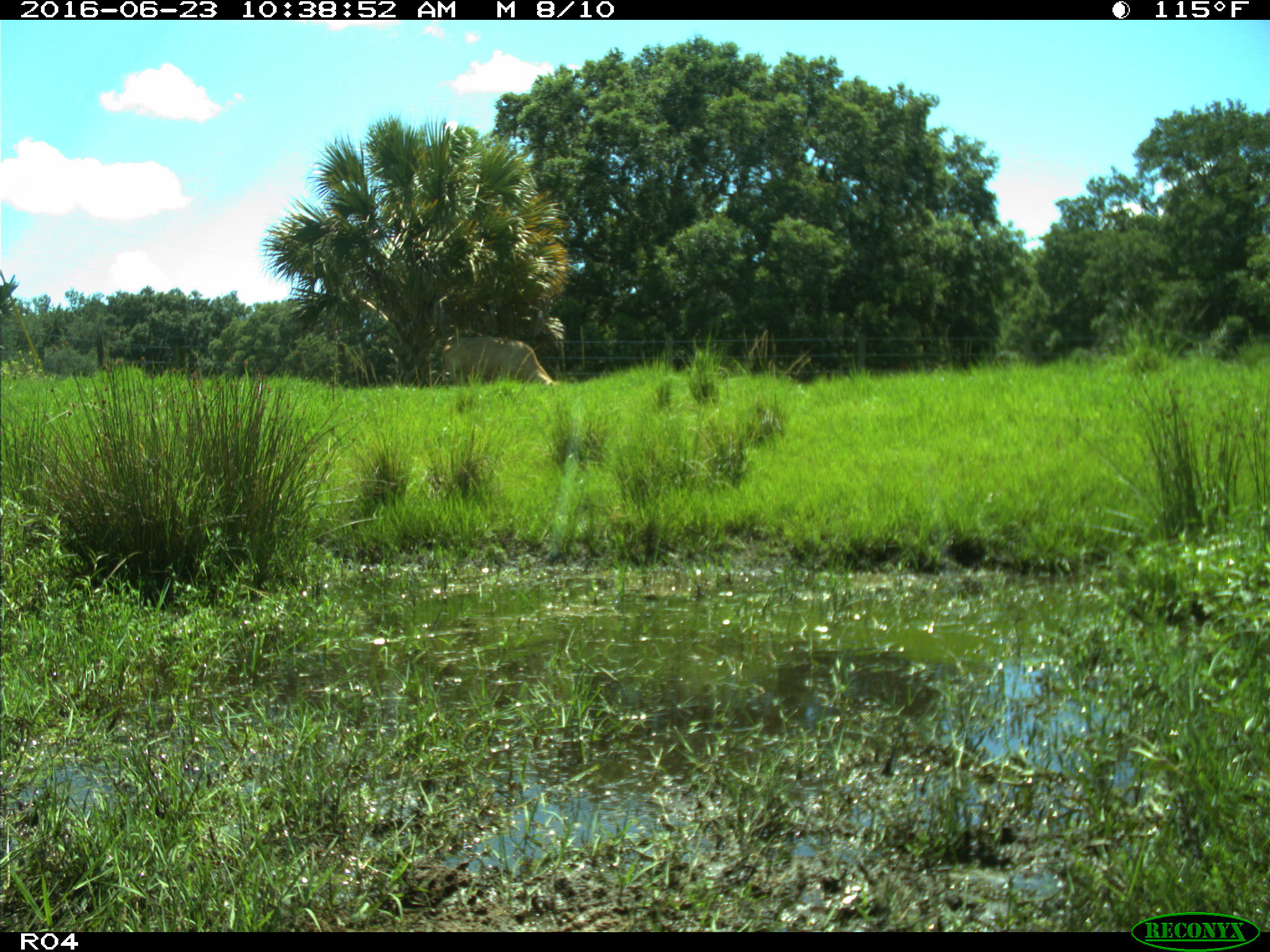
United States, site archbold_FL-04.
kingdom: Animalia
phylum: Chordata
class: Mammalia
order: Artiodactyla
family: Bovidae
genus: Bos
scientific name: Bos taurus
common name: domestic cow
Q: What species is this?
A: Bos taurus (domestic cow).